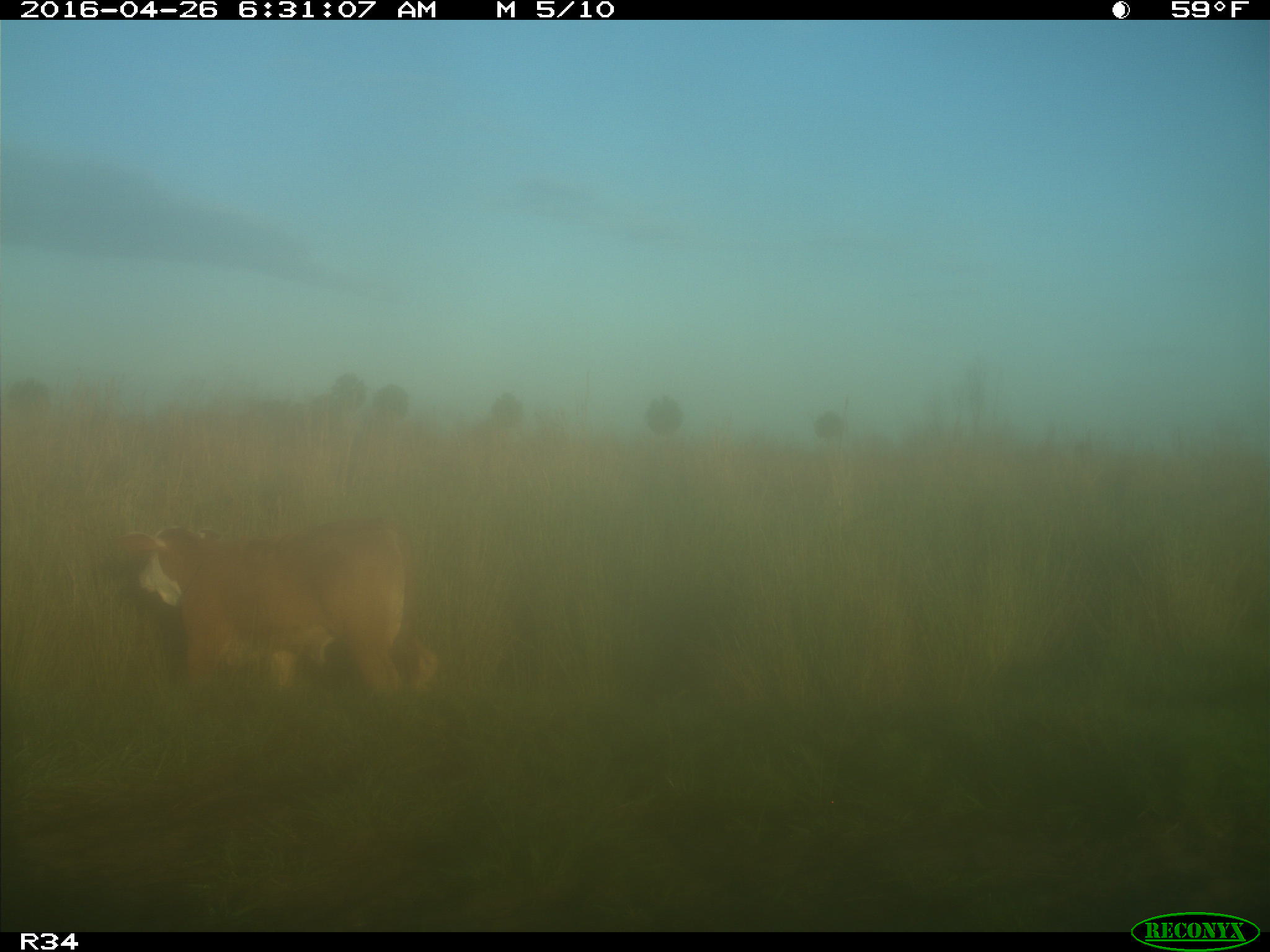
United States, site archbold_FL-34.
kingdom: Animalia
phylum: Chordata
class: Mammalia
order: Artiodactyla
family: Bovidae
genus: Bos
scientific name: Bos taurus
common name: domestic cow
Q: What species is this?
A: Bos taurus (domestic cow).